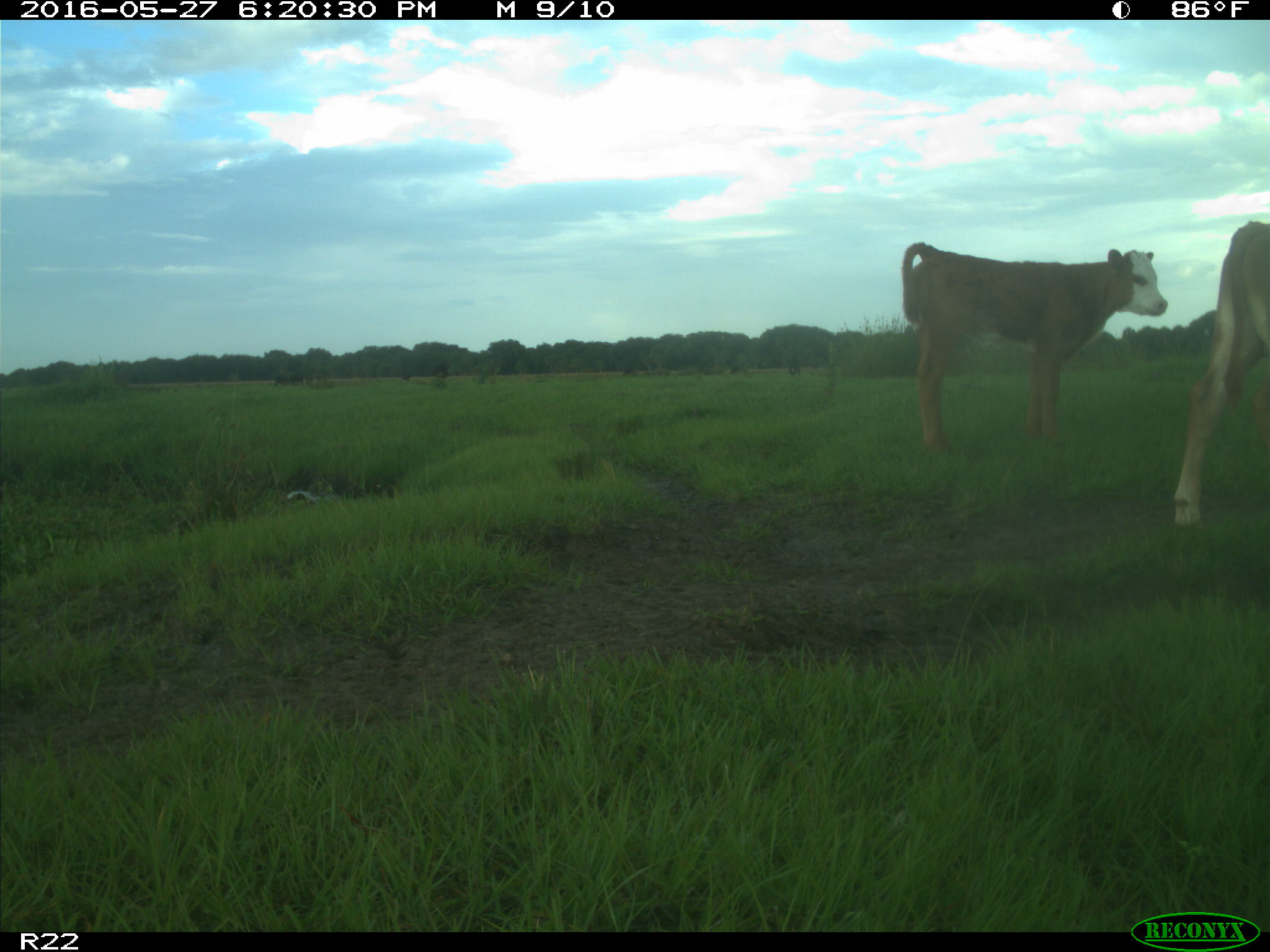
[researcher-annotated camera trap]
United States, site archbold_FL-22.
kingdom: Animalia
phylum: Chordata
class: Mammalia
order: Artiodactyla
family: Bovidae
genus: Bos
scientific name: Bos taurus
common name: domestic cow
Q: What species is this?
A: Bos taurus (domestic cow).